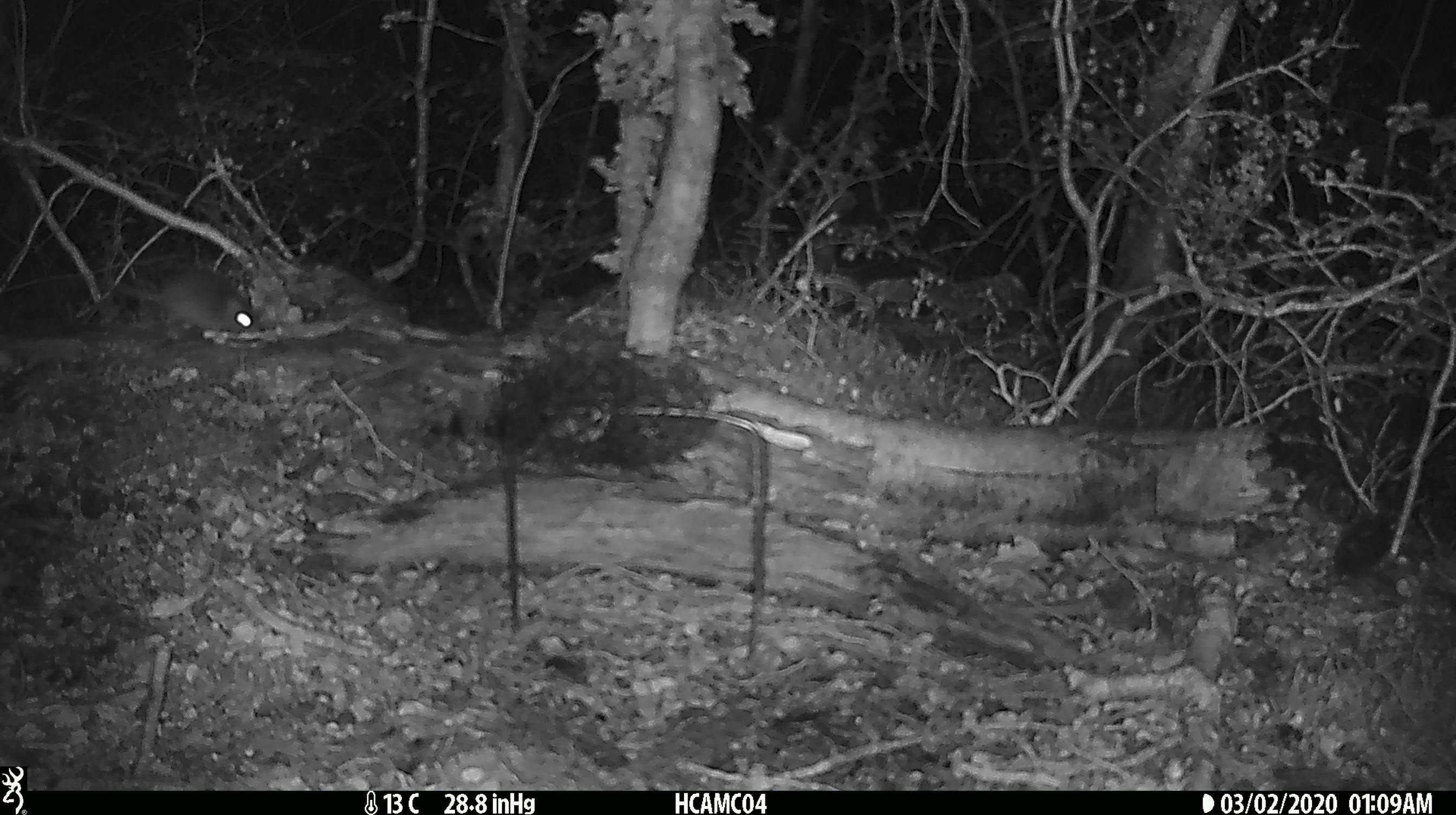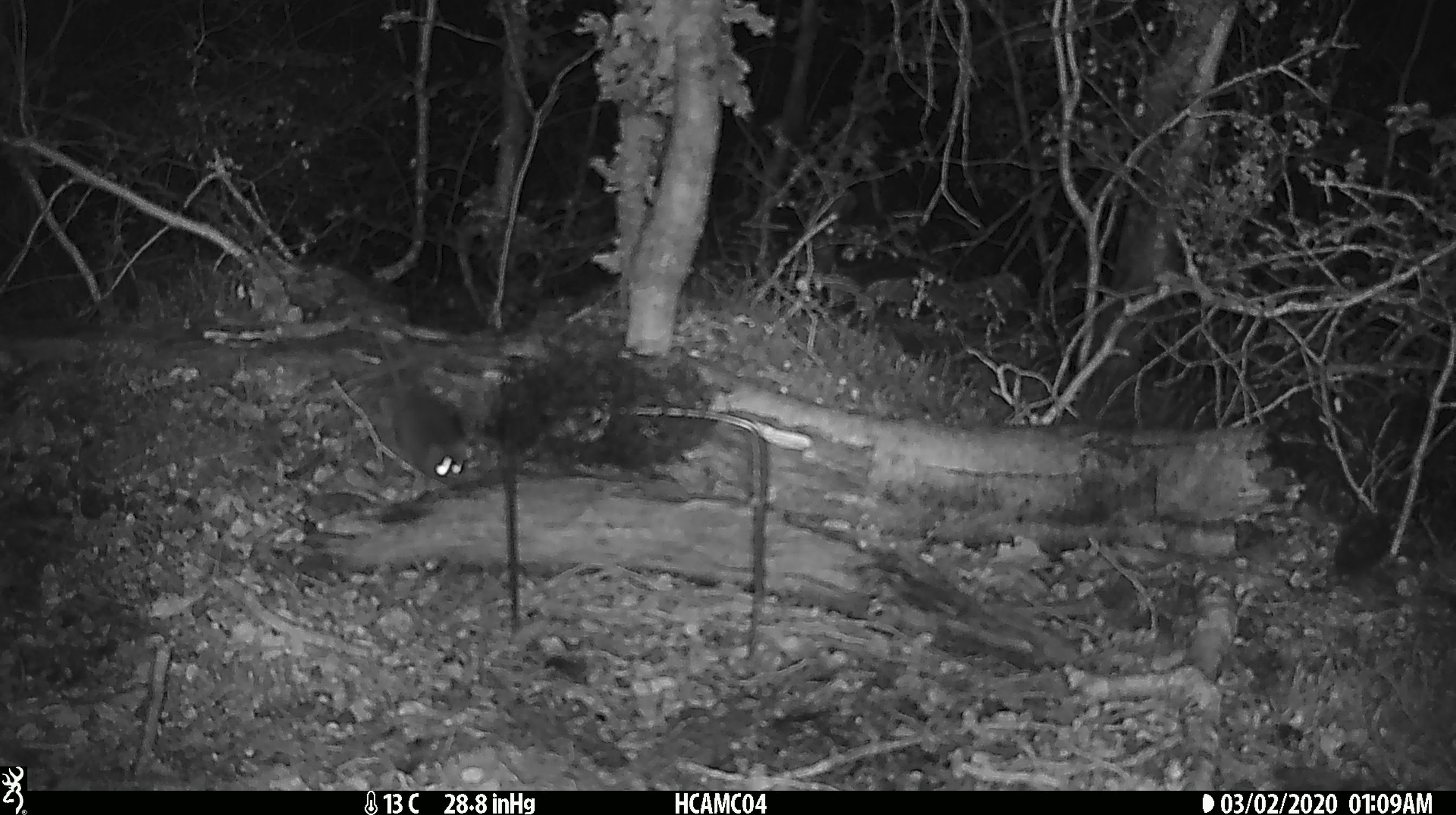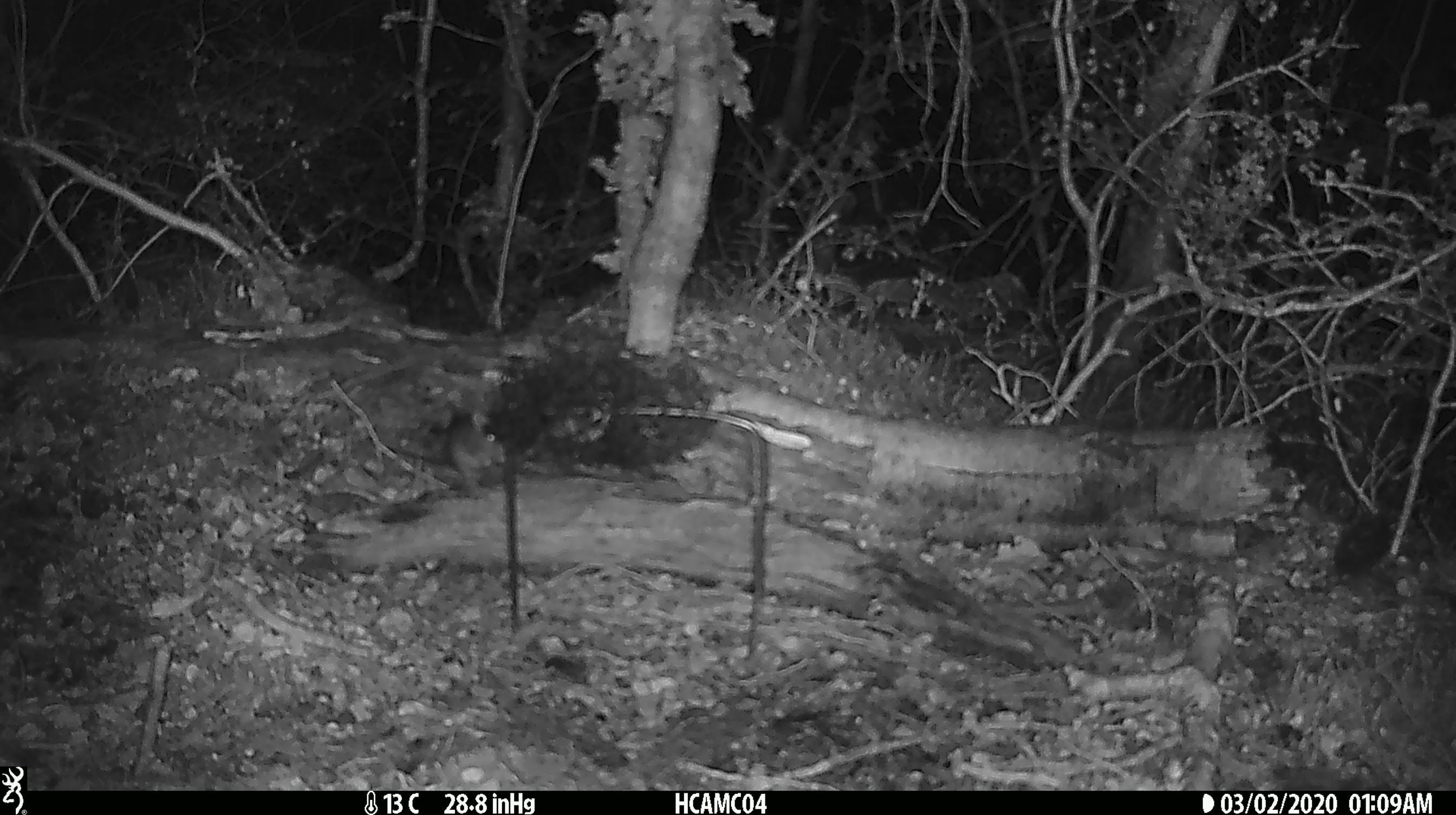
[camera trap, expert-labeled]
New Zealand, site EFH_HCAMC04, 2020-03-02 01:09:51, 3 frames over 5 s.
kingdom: Animalia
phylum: Chordata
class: Mammalia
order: Rodentia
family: Muridae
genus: Mus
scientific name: Mus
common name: mouse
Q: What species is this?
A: Mouse (Mus).